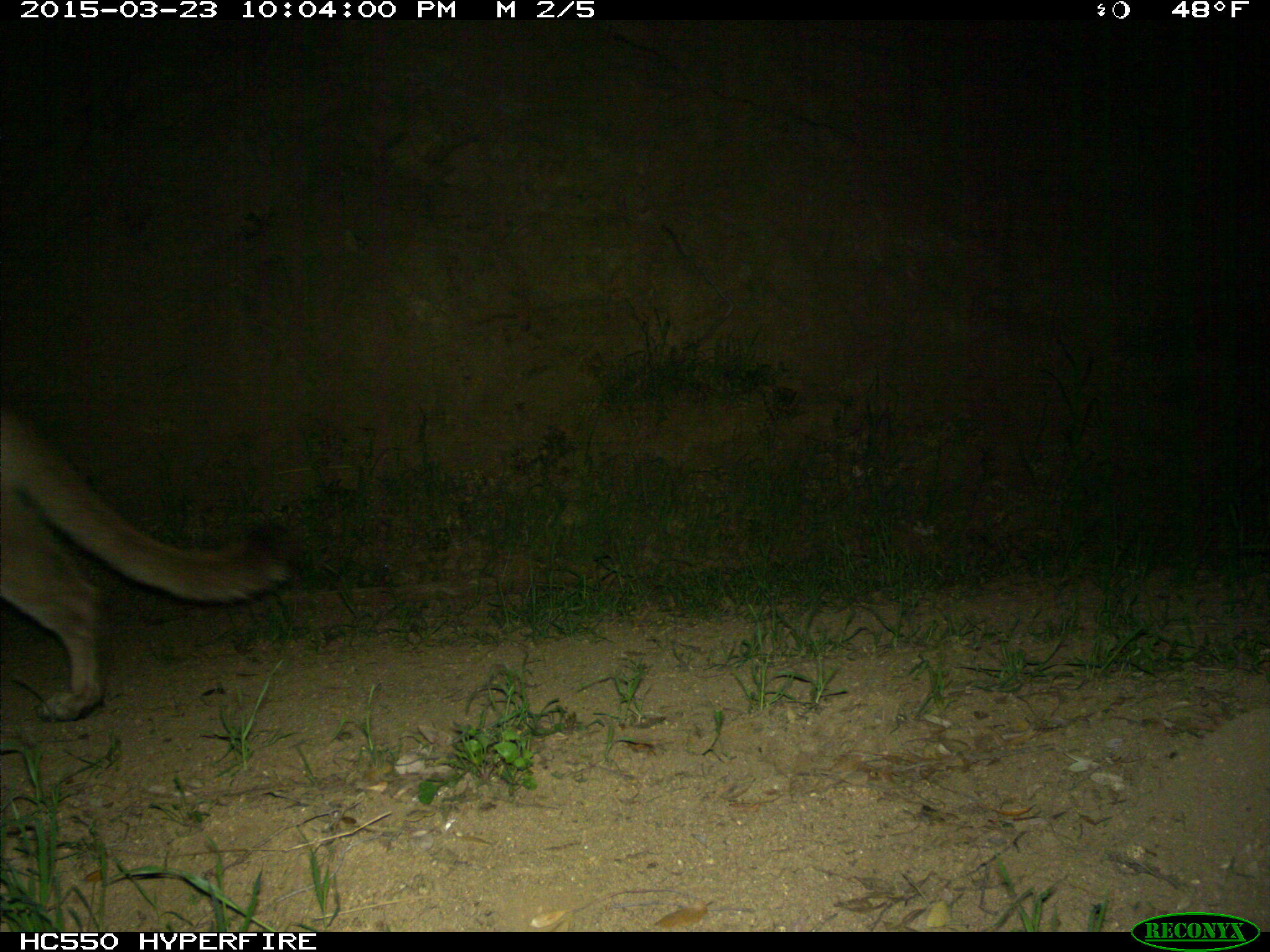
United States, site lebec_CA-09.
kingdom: Animalia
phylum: Chordata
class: Mammalia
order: Carnivora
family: Felidae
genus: Puma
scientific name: Puma concolor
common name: mountain lion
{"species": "Puma concolor (mountain lion)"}